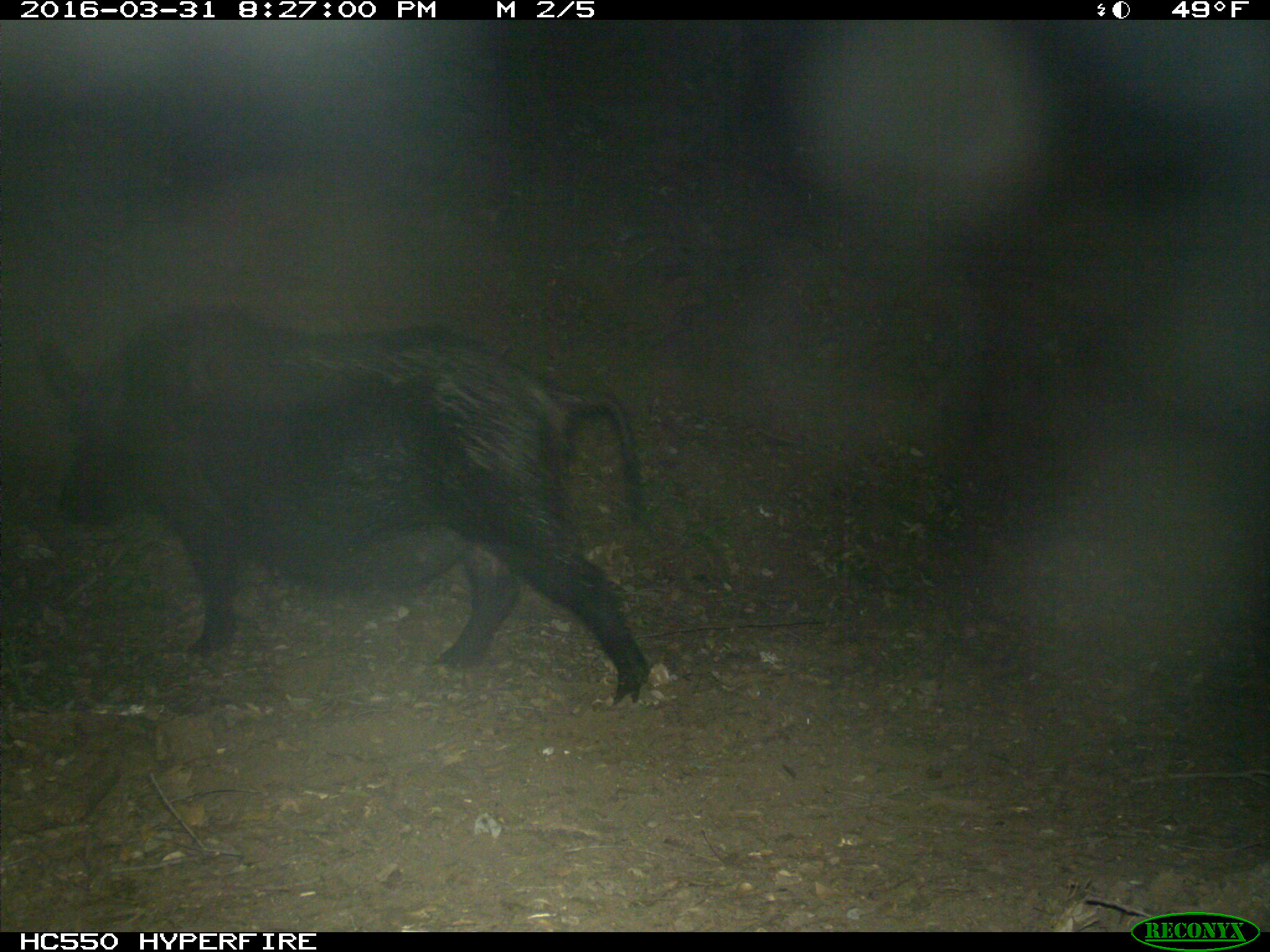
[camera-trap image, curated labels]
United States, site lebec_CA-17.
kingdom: Animalia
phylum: Chordata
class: Mammalia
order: Artiodactyla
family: Suidae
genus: Sus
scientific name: Sus scrofa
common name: wild boar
Sus scrofa (wild boar).